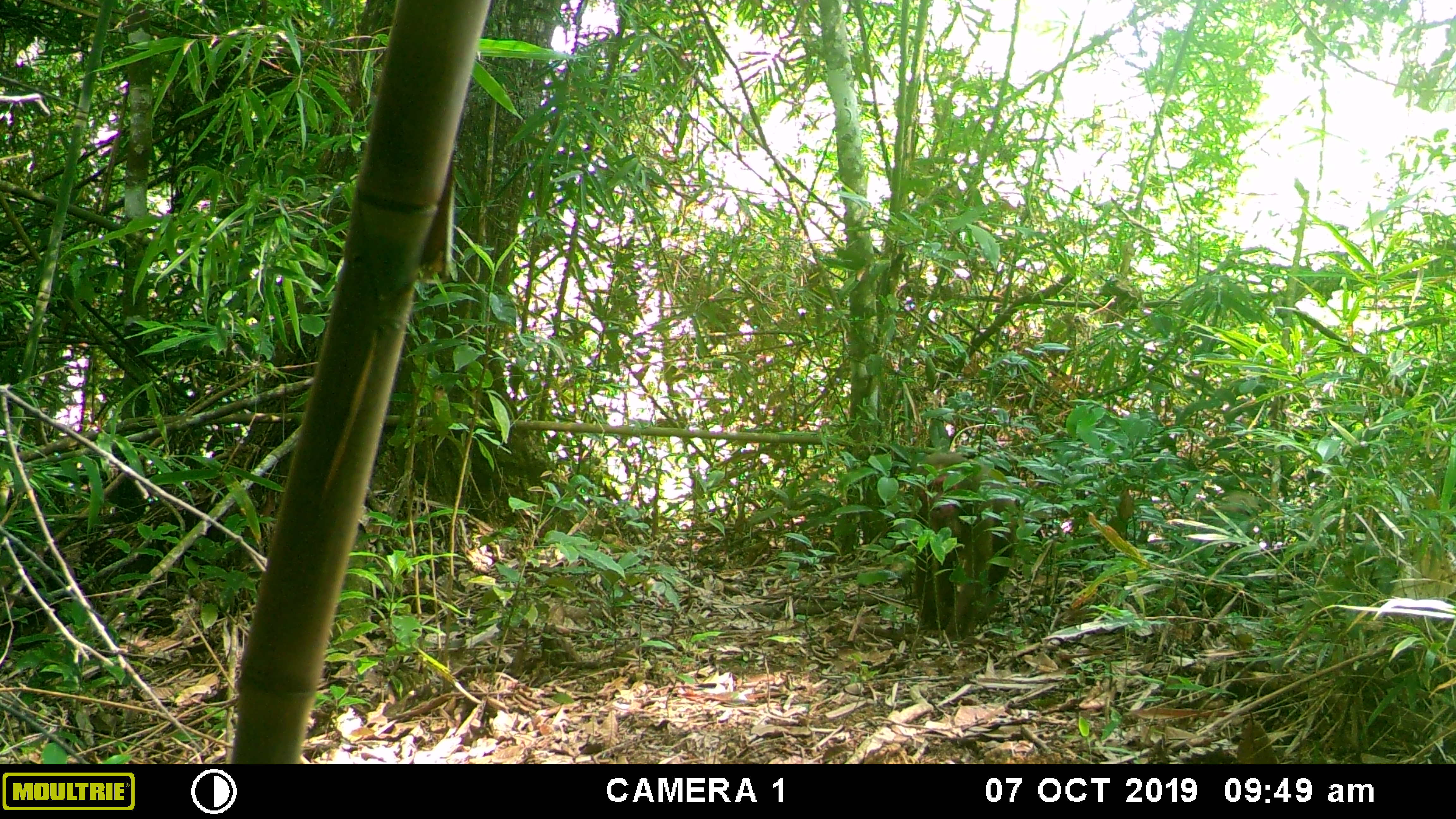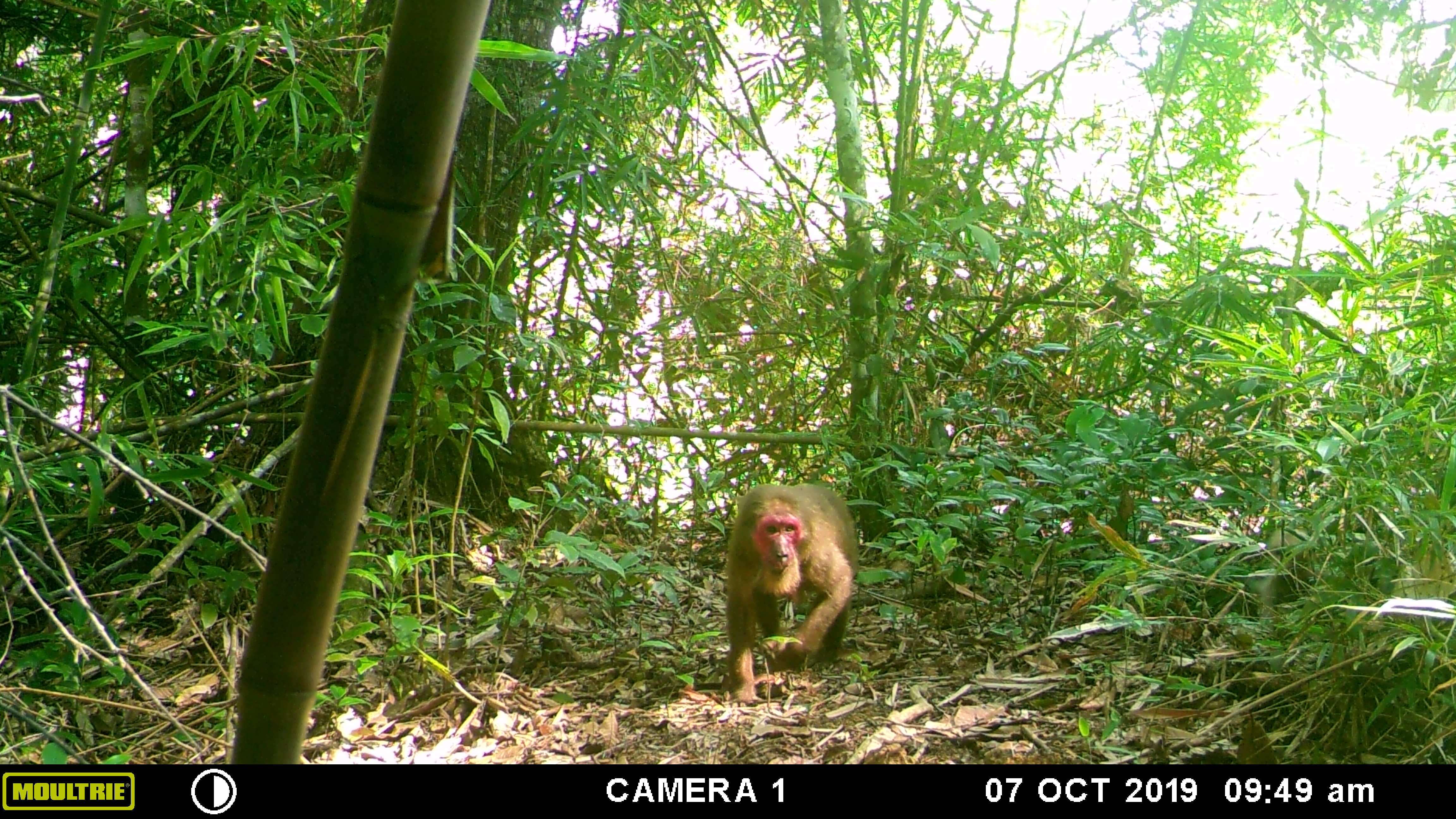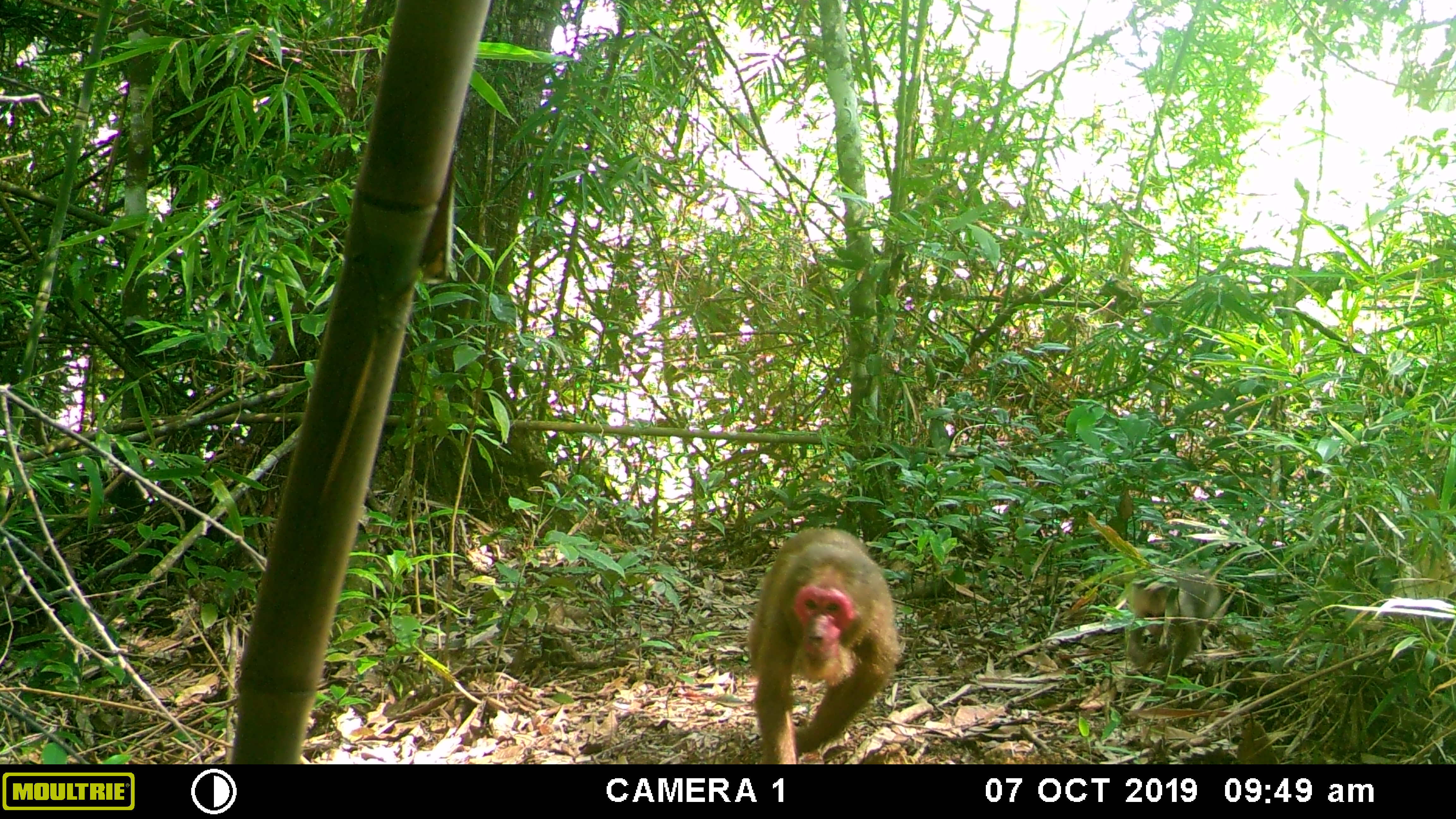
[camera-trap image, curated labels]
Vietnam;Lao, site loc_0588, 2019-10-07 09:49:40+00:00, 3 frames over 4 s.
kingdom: Animalia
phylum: Chordata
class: Mammalia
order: Primates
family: Cercopithecidae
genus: Macaca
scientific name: Macaca arctoides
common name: stump-tailed macaque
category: stump tailed macaque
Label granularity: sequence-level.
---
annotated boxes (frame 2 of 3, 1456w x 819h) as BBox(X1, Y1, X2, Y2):
stump tailed macaque: BBox(725, 483, 860, 708); BBox(1246, 526, 1315, 620)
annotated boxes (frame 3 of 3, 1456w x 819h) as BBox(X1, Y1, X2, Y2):
stump tailed macaque: BBox(746, 525, 901, 764); BBox(1122, 571, 1223, 672)